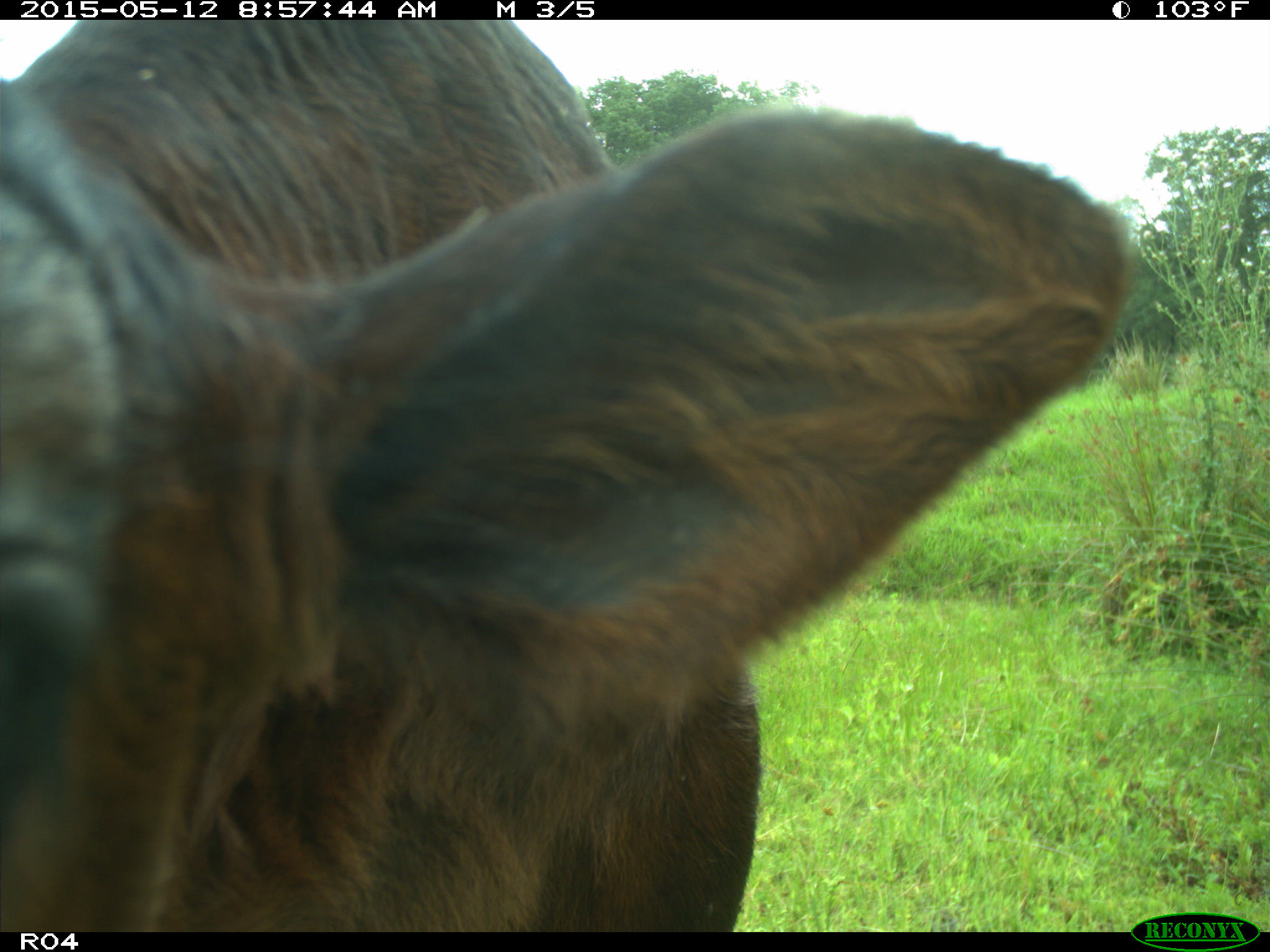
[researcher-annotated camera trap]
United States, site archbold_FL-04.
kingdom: Animalia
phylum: Chordata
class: Mammalia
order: Artiodactyla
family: Bovidae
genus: Bos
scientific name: Bos taurus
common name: domestic cow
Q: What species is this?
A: Bos taurus (domestic cow).